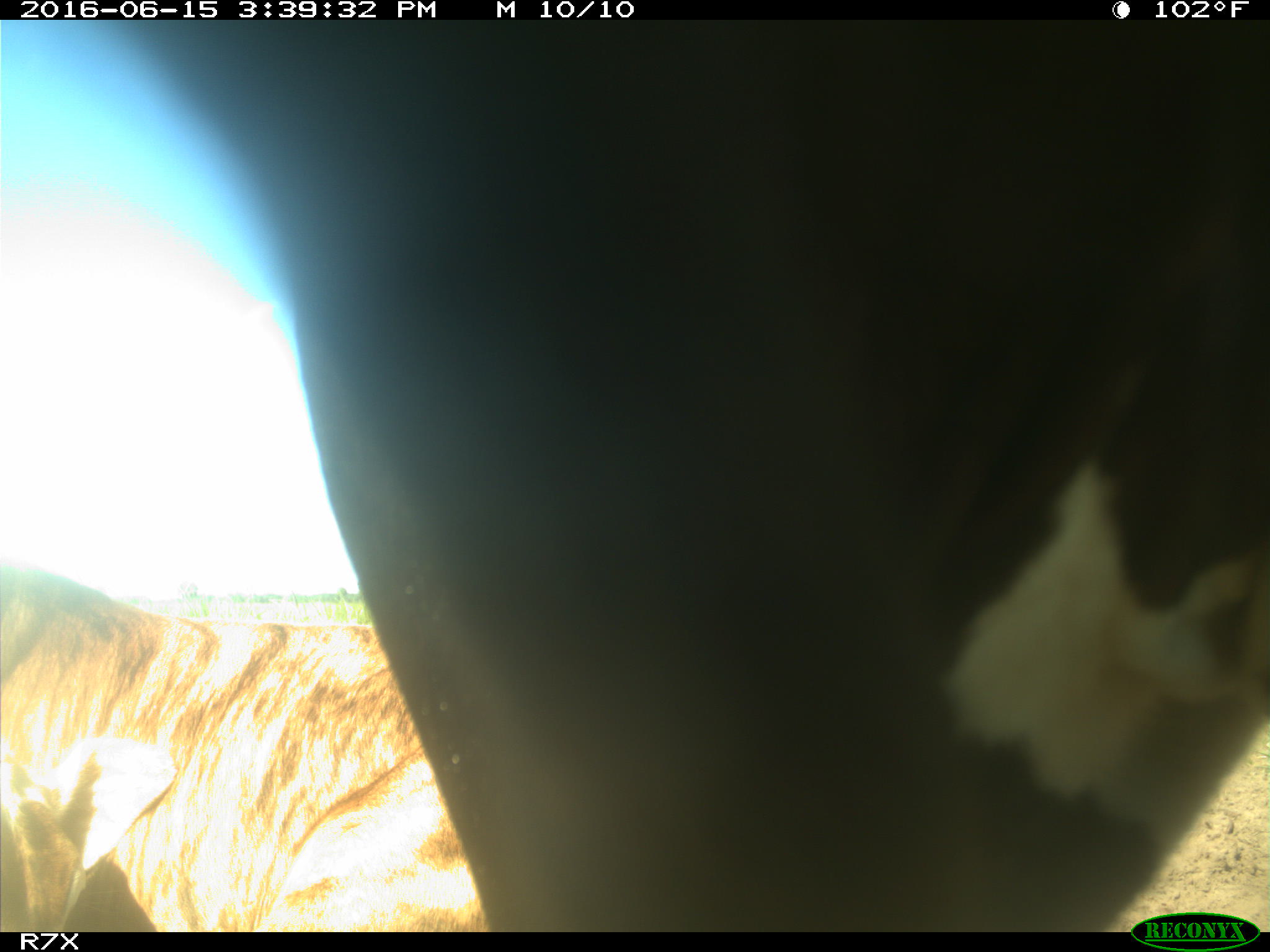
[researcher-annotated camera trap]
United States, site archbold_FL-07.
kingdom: Animalia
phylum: Chordata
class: Mammalia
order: Artiodactyla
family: Bovidae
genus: Bos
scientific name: Bos taurus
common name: domestic cow